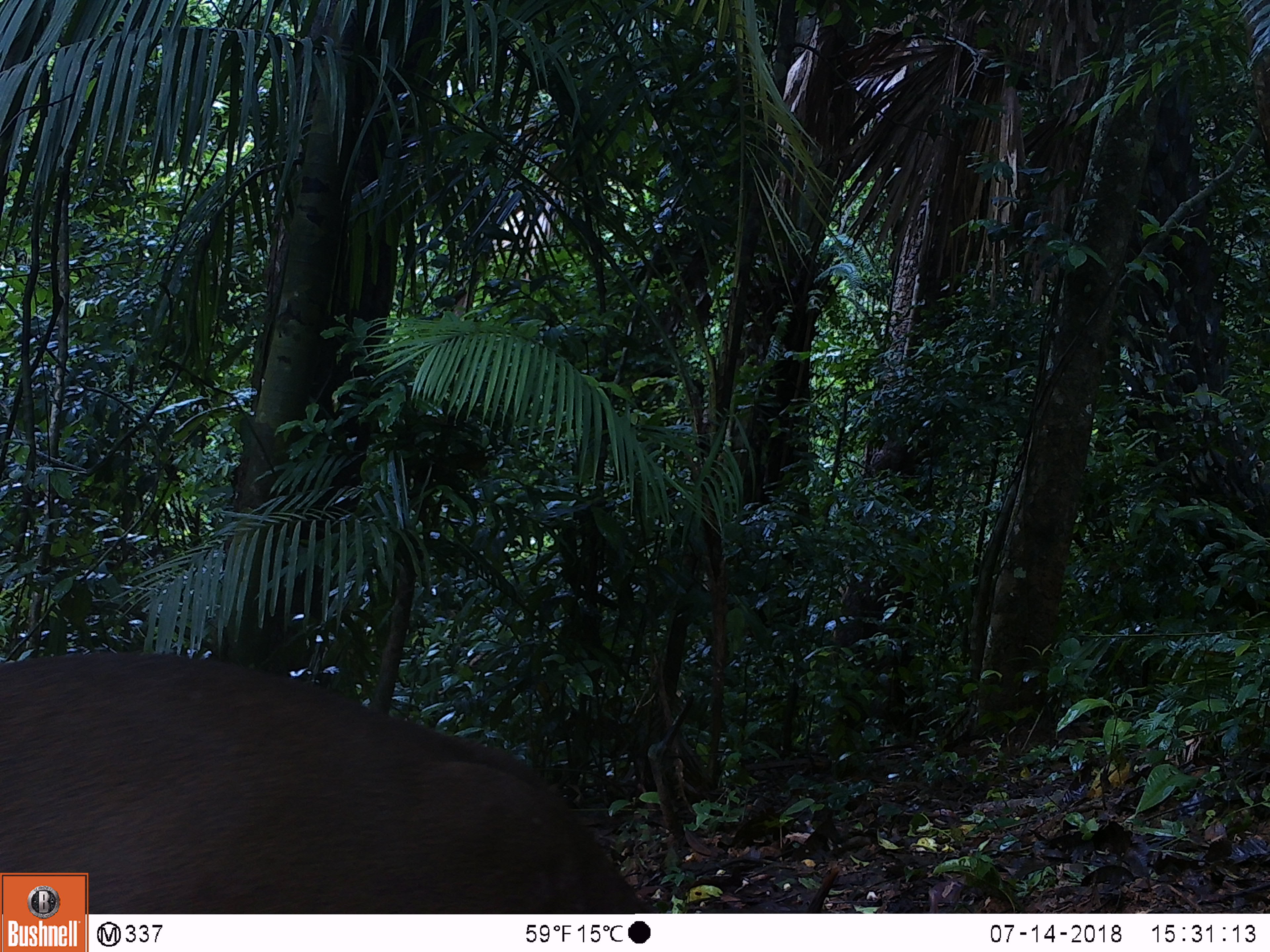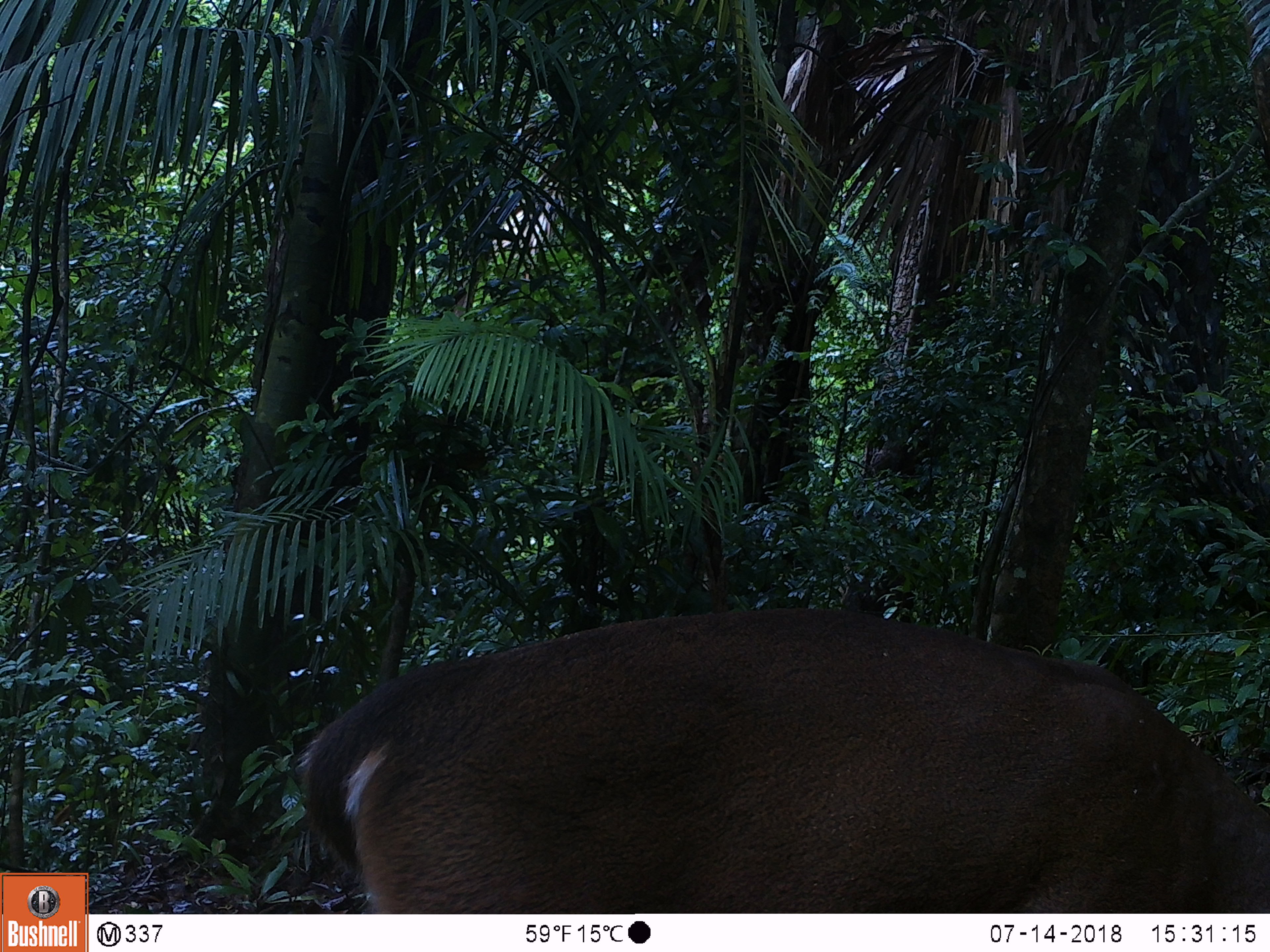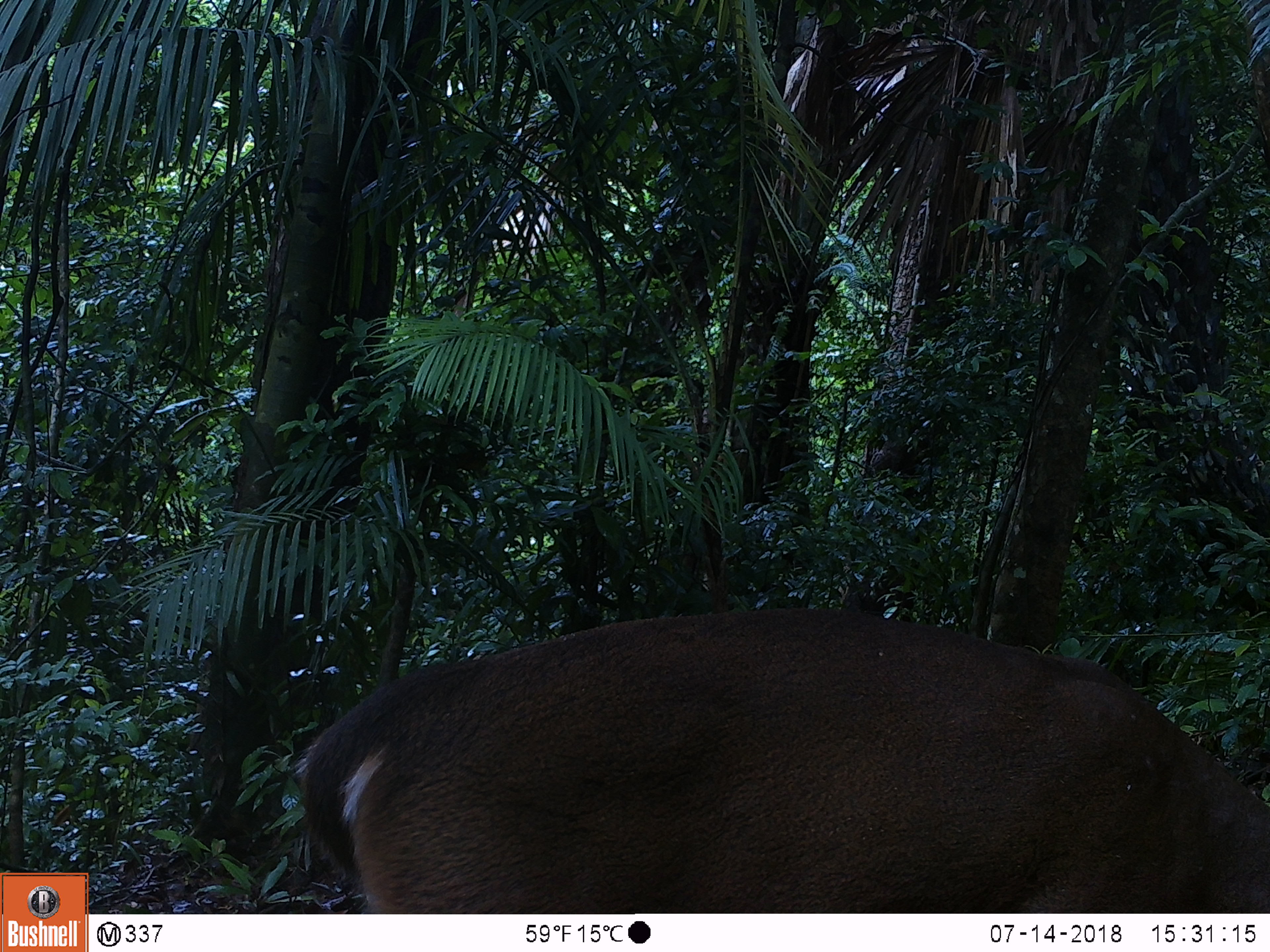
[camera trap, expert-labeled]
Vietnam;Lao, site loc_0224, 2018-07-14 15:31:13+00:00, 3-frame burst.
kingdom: Animalia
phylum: Chordata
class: Mammalia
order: Artiodactyla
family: Cervidae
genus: Muntiacus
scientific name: Muntiacus vuquangensis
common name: large-antlered muntjac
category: large antlered muntjac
Large antlered muntjac (large-antlered muntjac) (Muntiacus vuquangensis). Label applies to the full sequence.